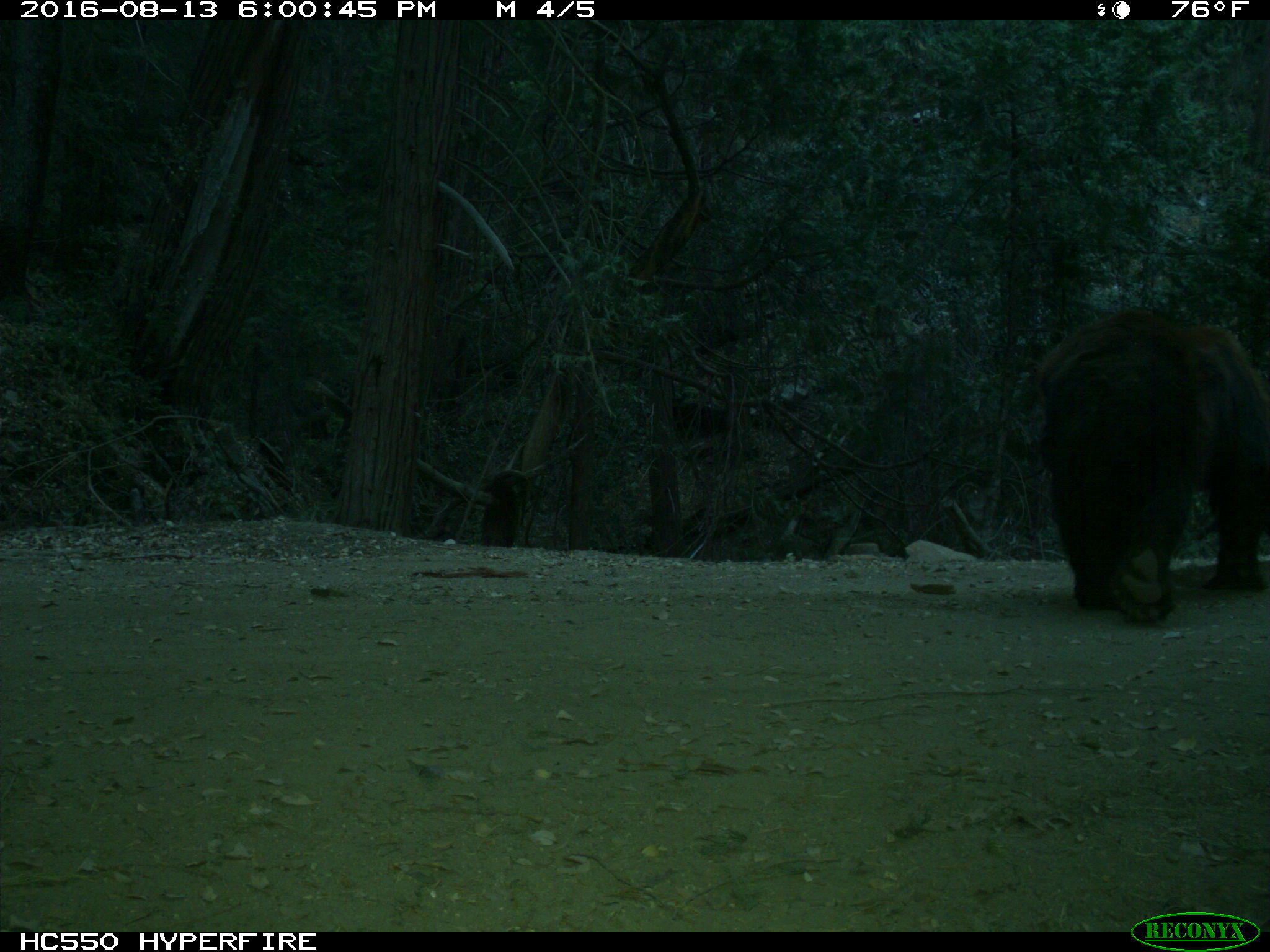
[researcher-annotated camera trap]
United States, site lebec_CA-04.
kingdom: Animalia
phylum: Chordata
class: Mammalia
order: Carnivora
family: Ursidae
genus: Ursus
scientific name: Ursus americanus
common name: american black bear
Ursus americanus (american black bear).